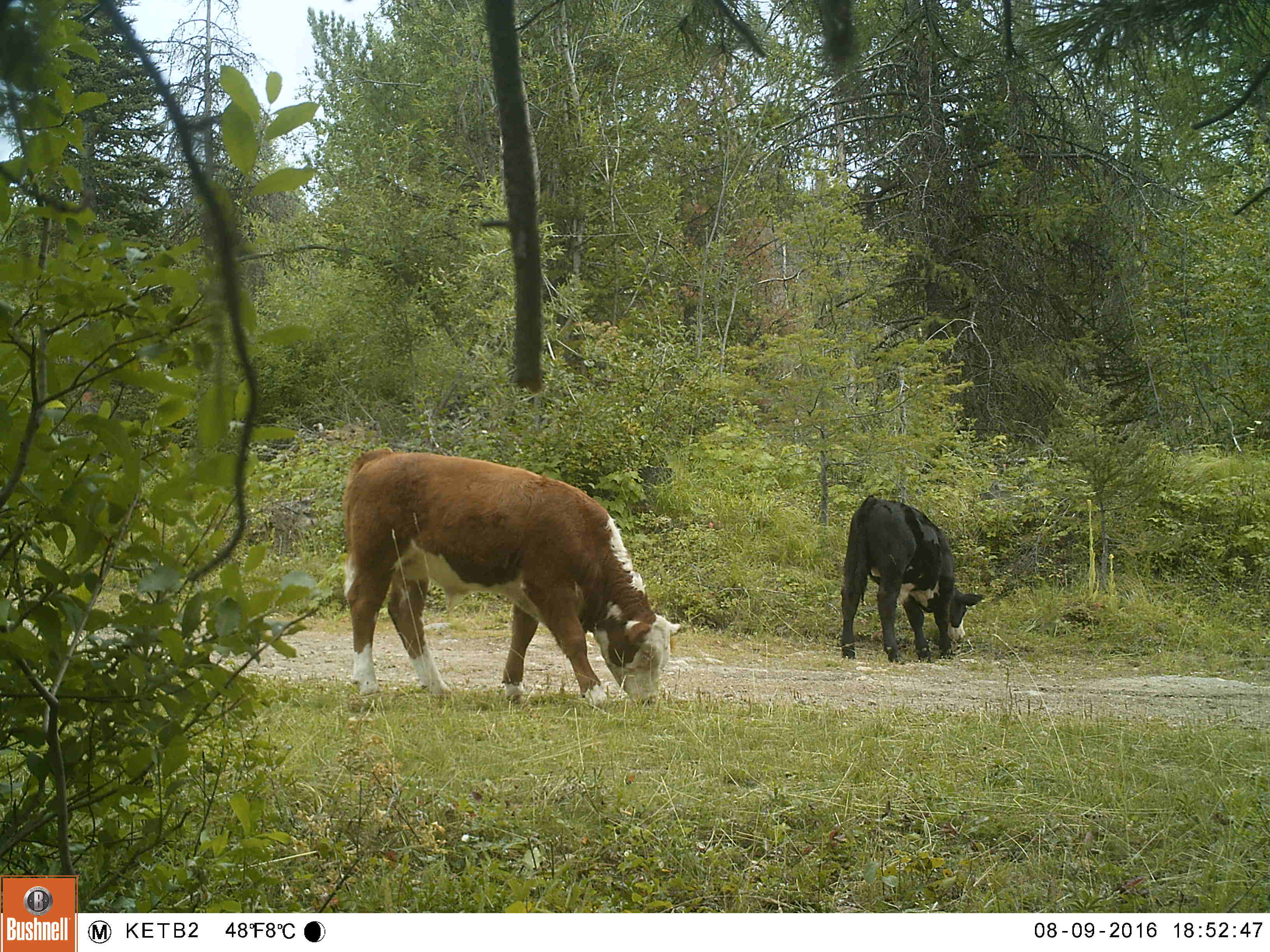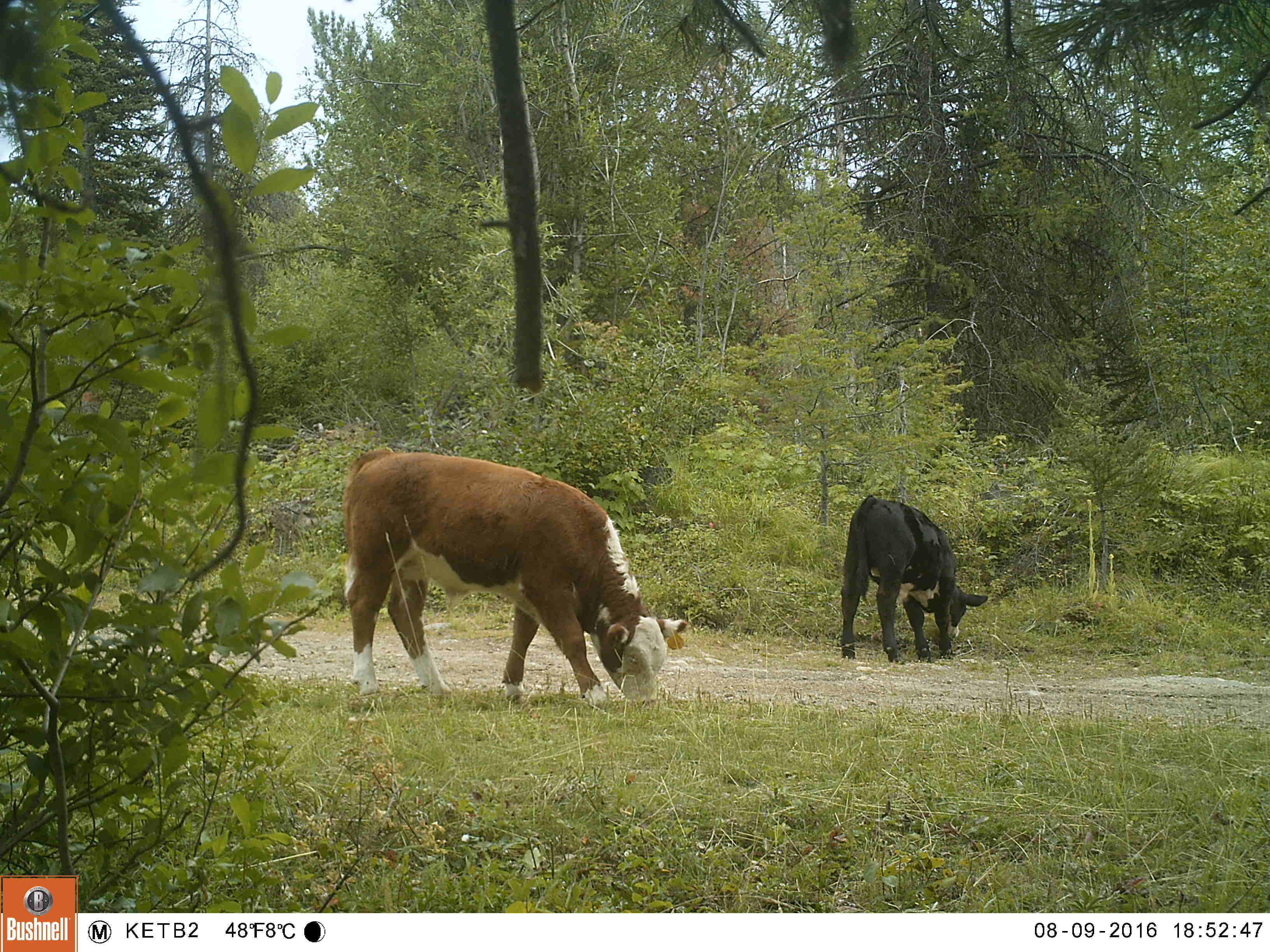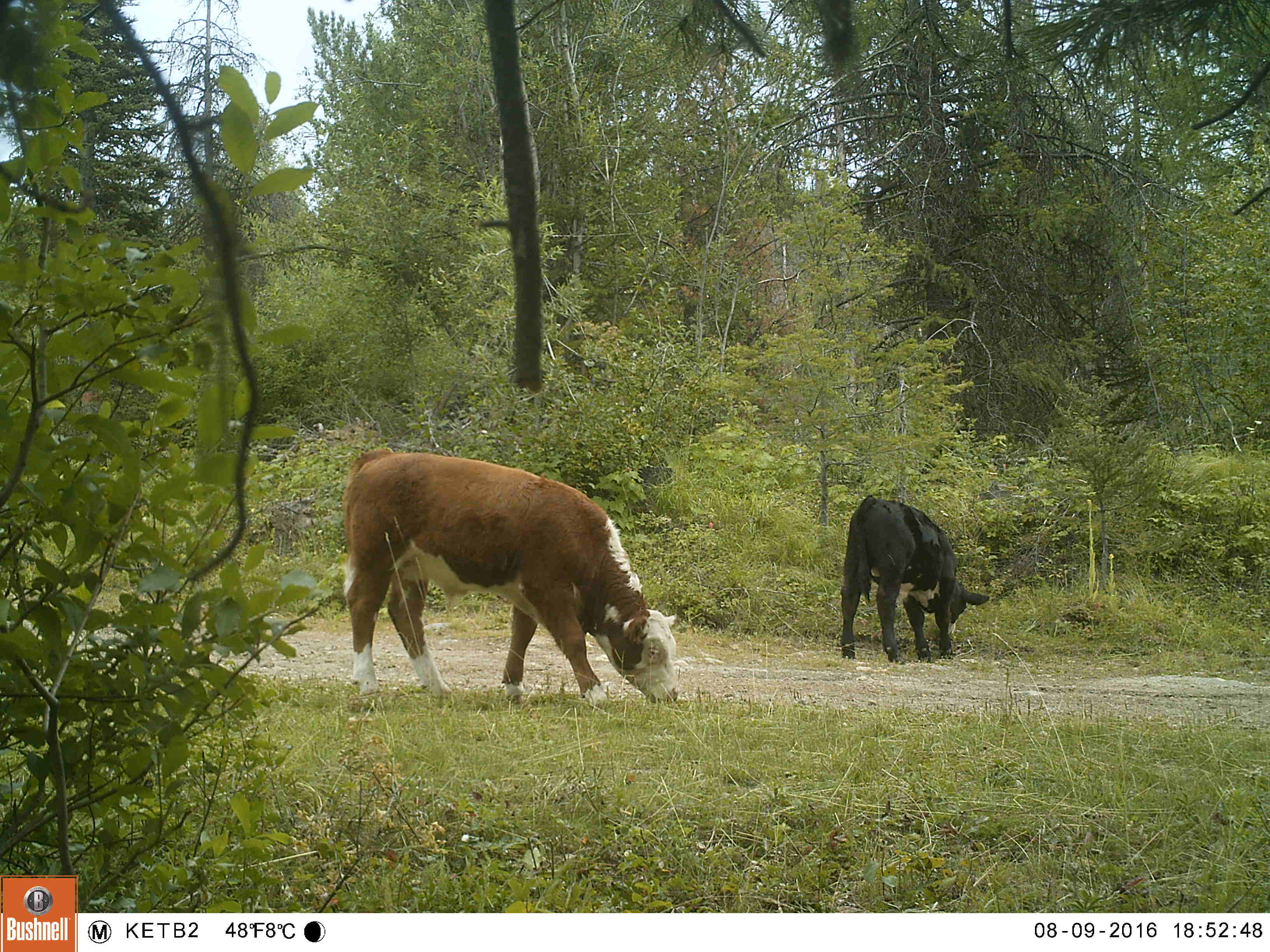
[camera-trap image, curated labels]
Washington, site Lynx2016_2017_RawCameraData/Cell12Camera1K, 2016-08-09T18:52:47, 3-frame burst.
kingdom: Animalia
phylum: Chordata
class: Mammalia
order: Artiodactyla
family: Bovidae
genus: Bos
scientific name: Bos taurus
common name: domestic cattle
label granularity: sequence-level